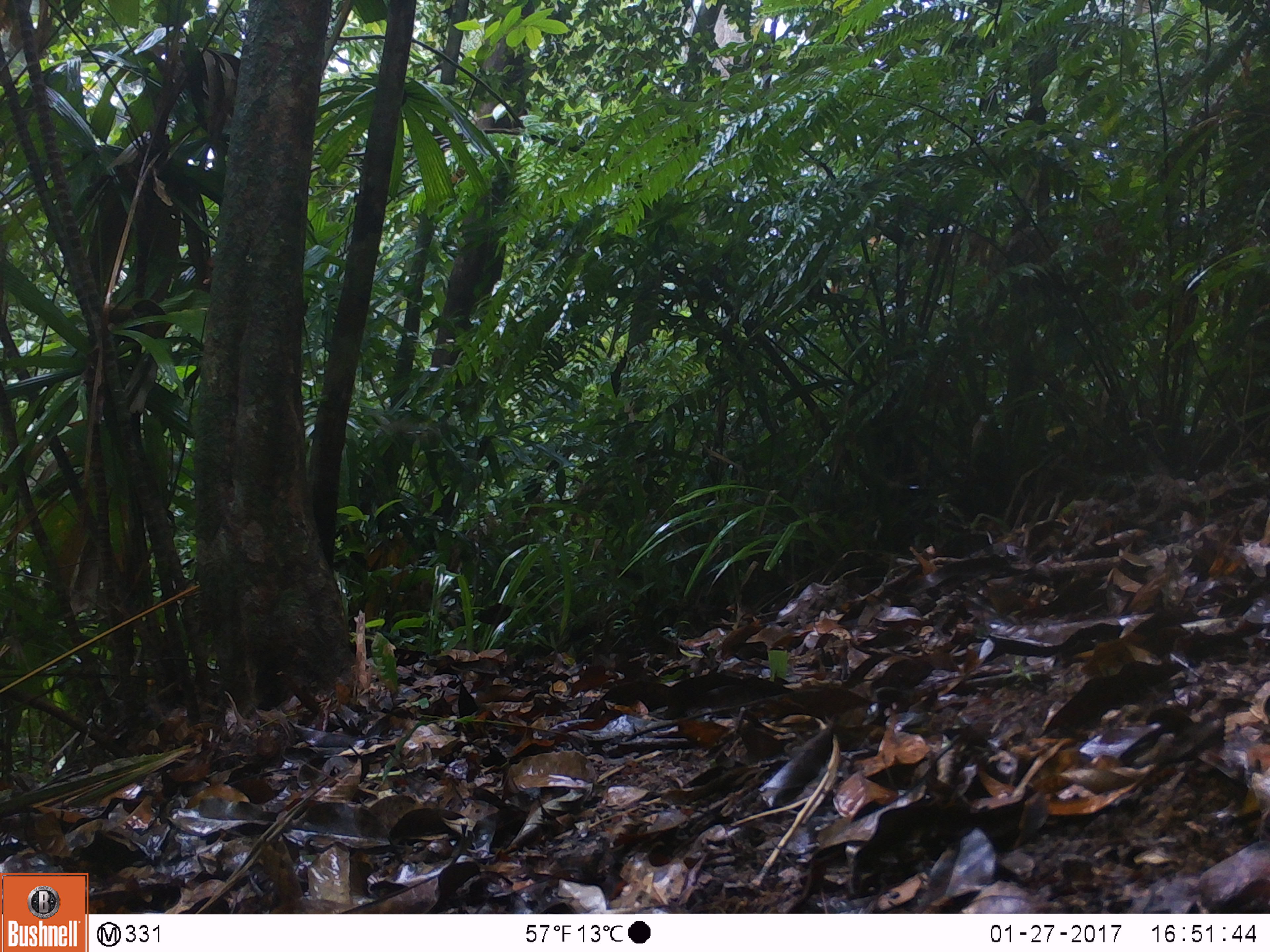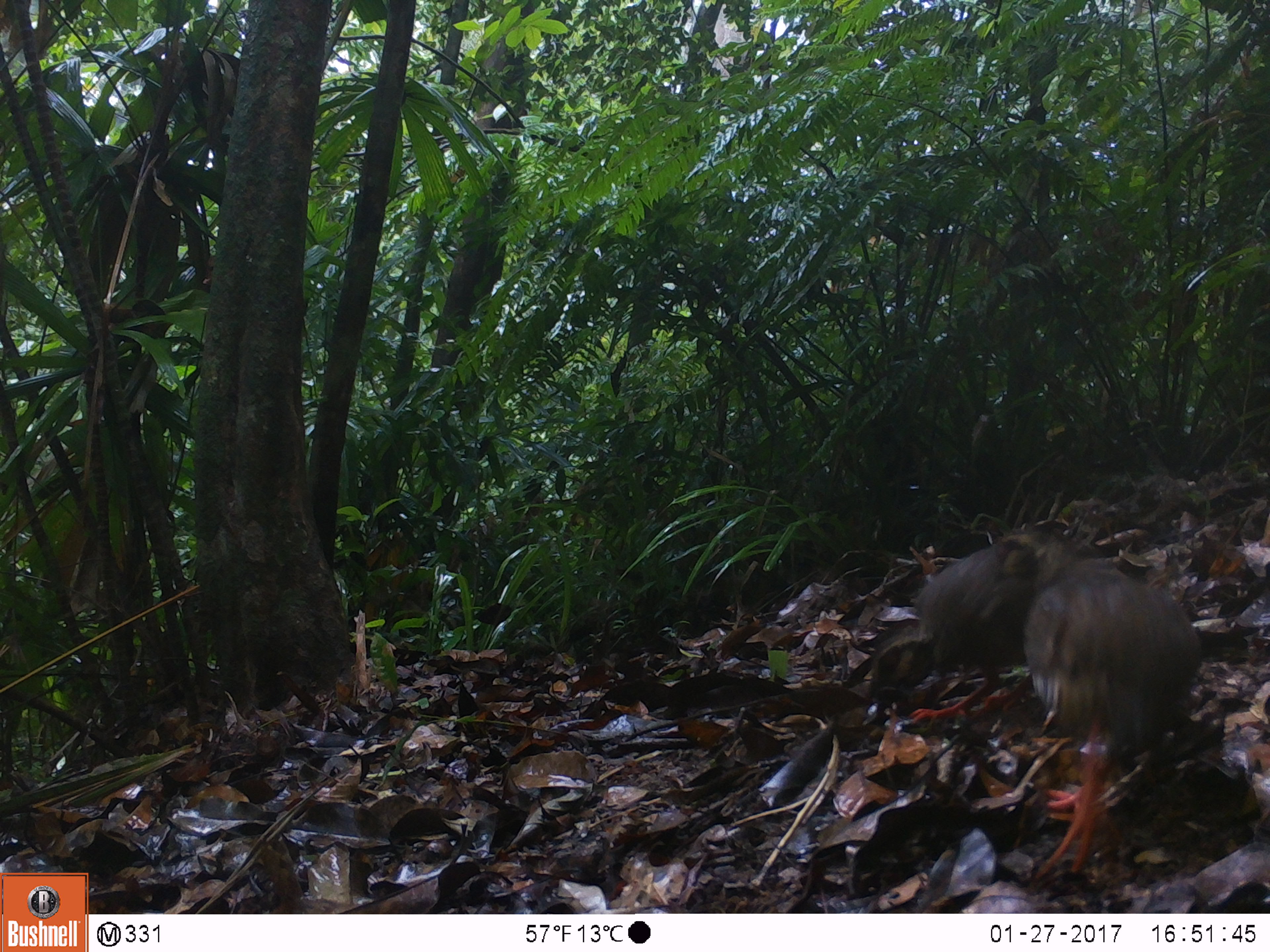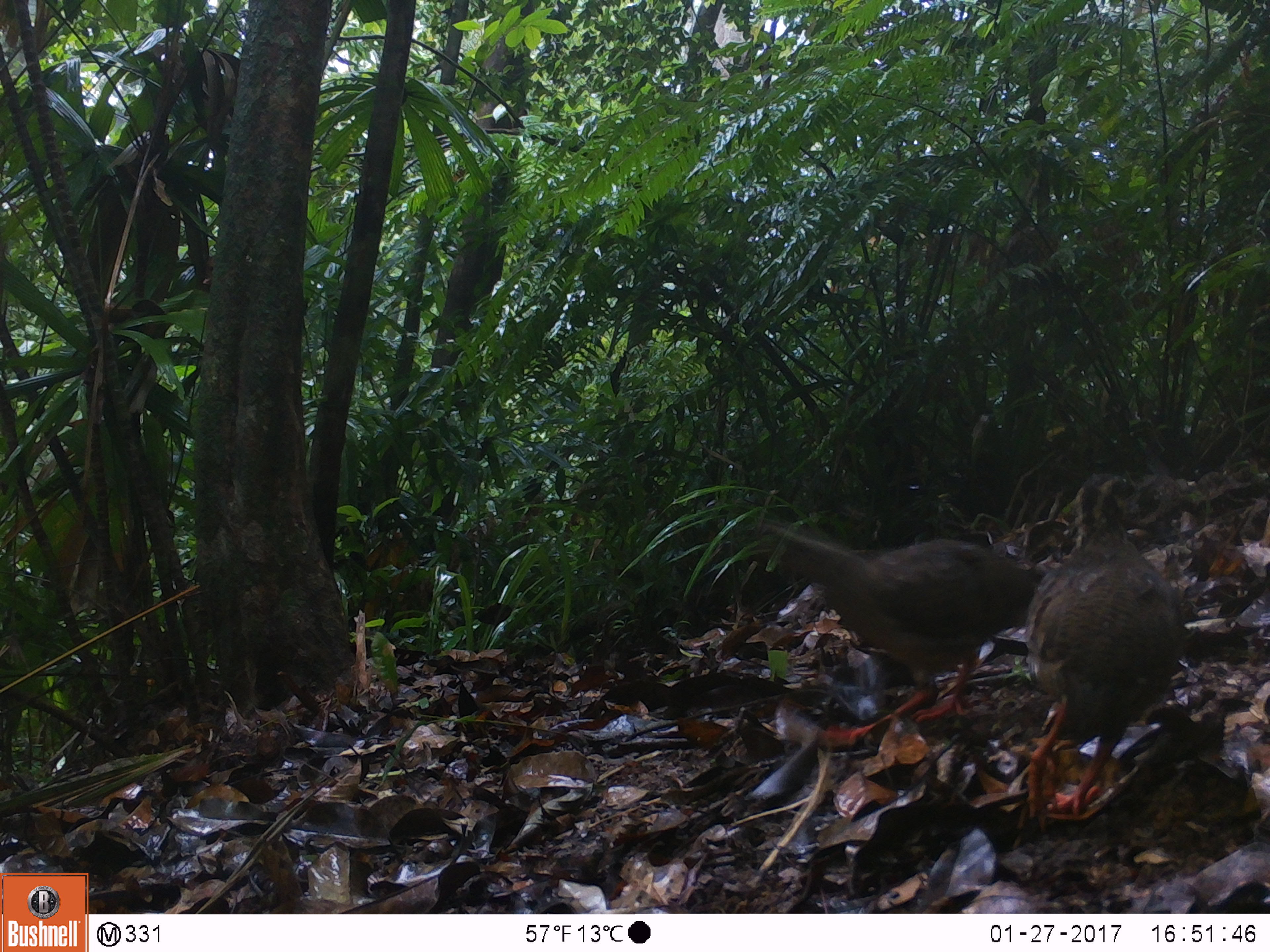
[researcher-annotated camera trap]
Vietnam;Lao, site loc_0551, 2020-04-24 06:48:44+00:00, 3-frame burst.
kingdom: Animalia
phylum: Chordata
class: Aves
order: Galliformes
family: Phasianidae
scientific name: Phasianidae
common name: partridge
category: unidentified partridge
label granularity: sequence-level